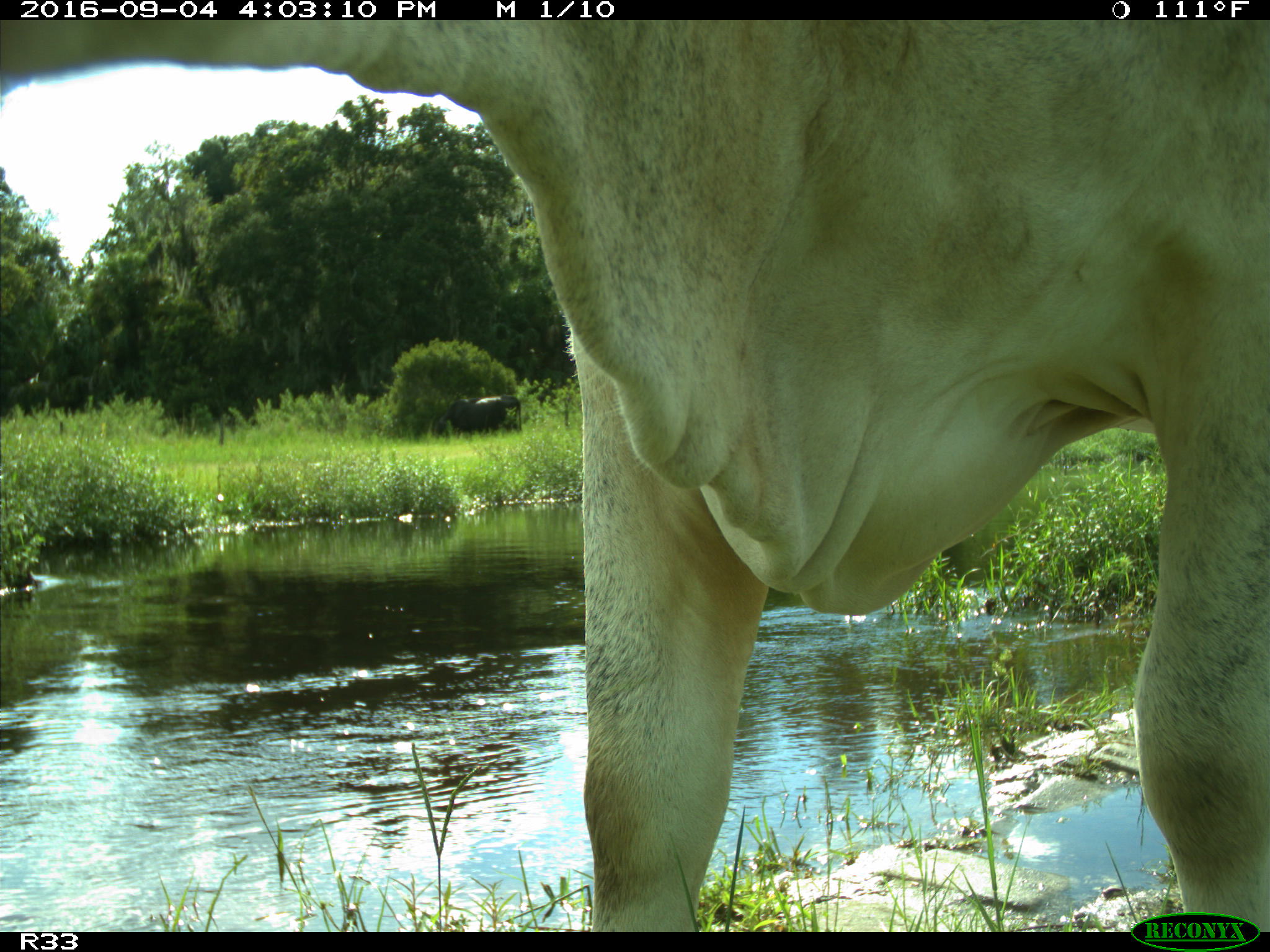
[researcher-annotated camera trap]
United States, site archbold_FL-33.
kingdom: Animalia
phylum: Chordata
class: Mammalia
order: Artiodactyla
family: Bovidae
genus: Bos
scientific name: Bos taurus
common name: domestic cow